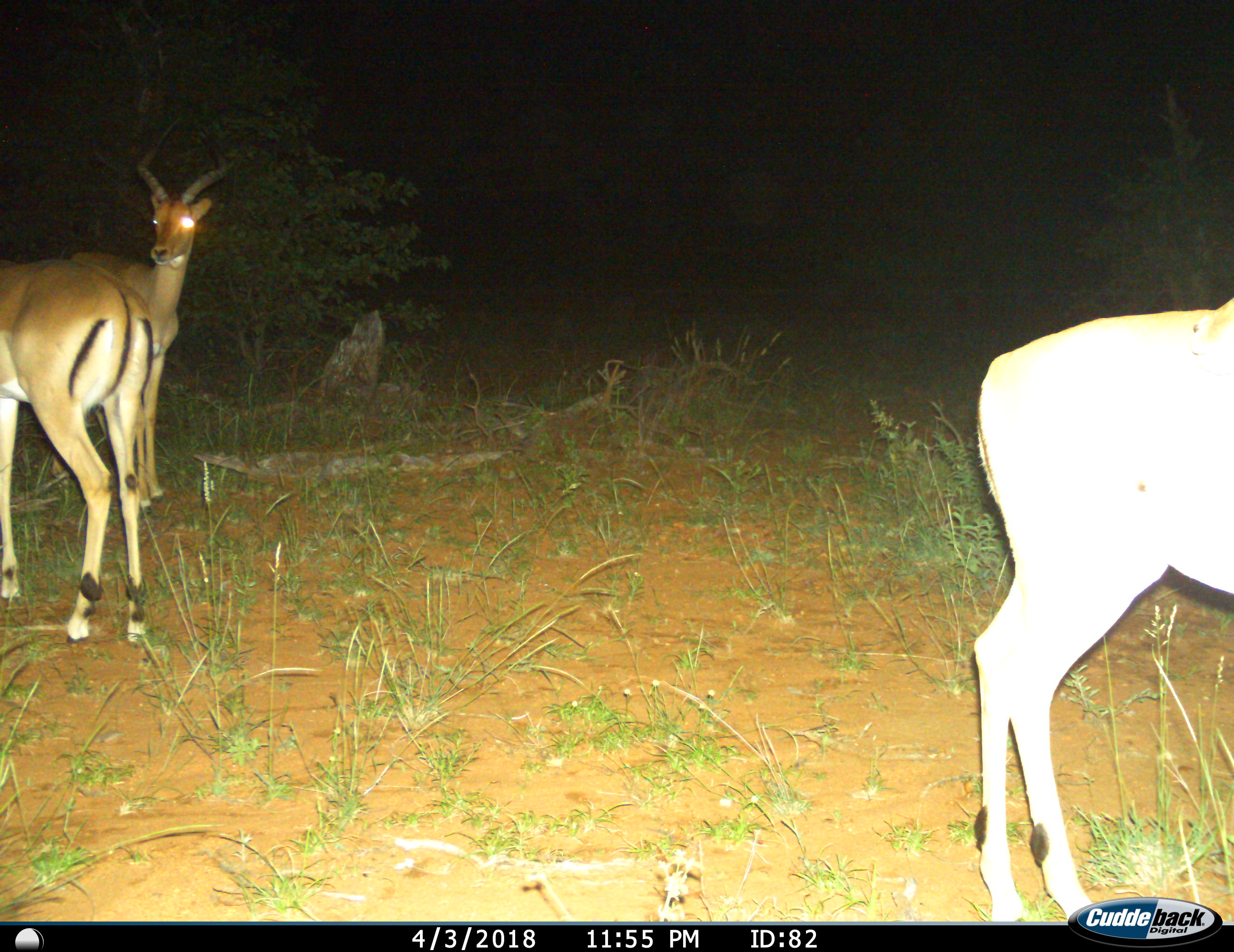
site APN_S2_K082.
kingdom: Animalia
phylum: Chordata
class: Mammalia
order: Artiodactyla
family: Bovidae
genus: Aepyceros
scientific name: Aepyceros melampus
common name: impala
Impala (Aepyceros melampus), count 3. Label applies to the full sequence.